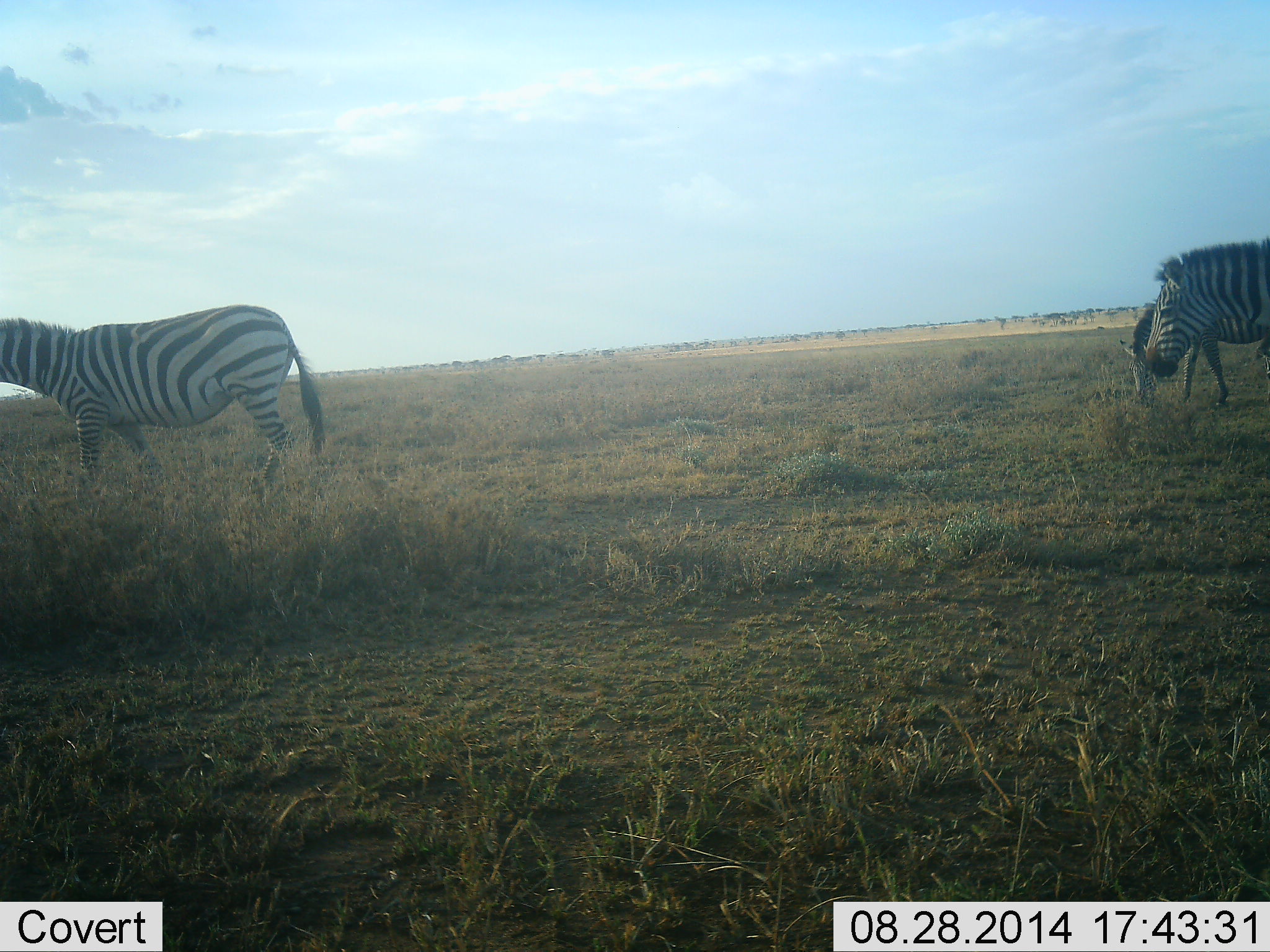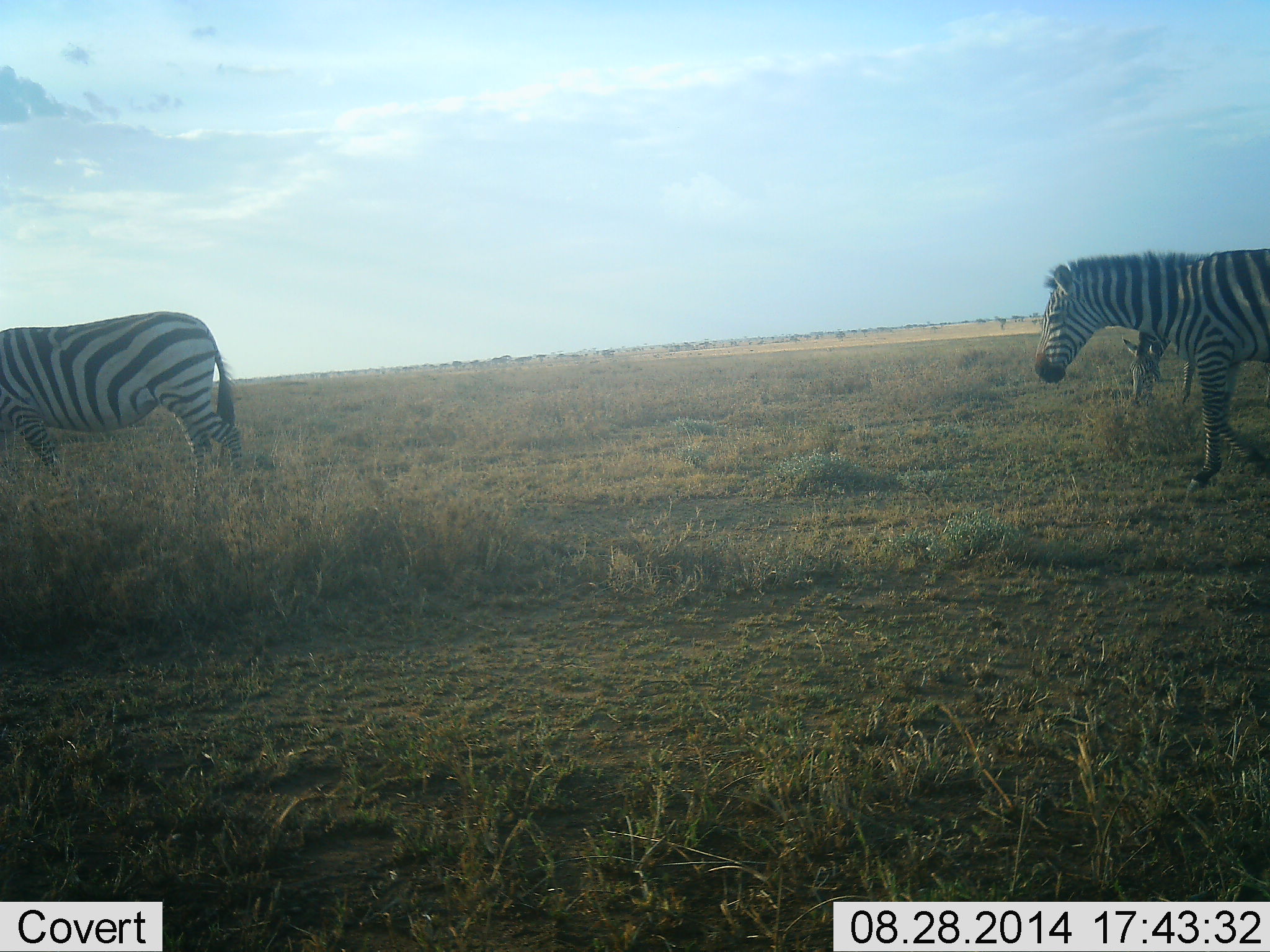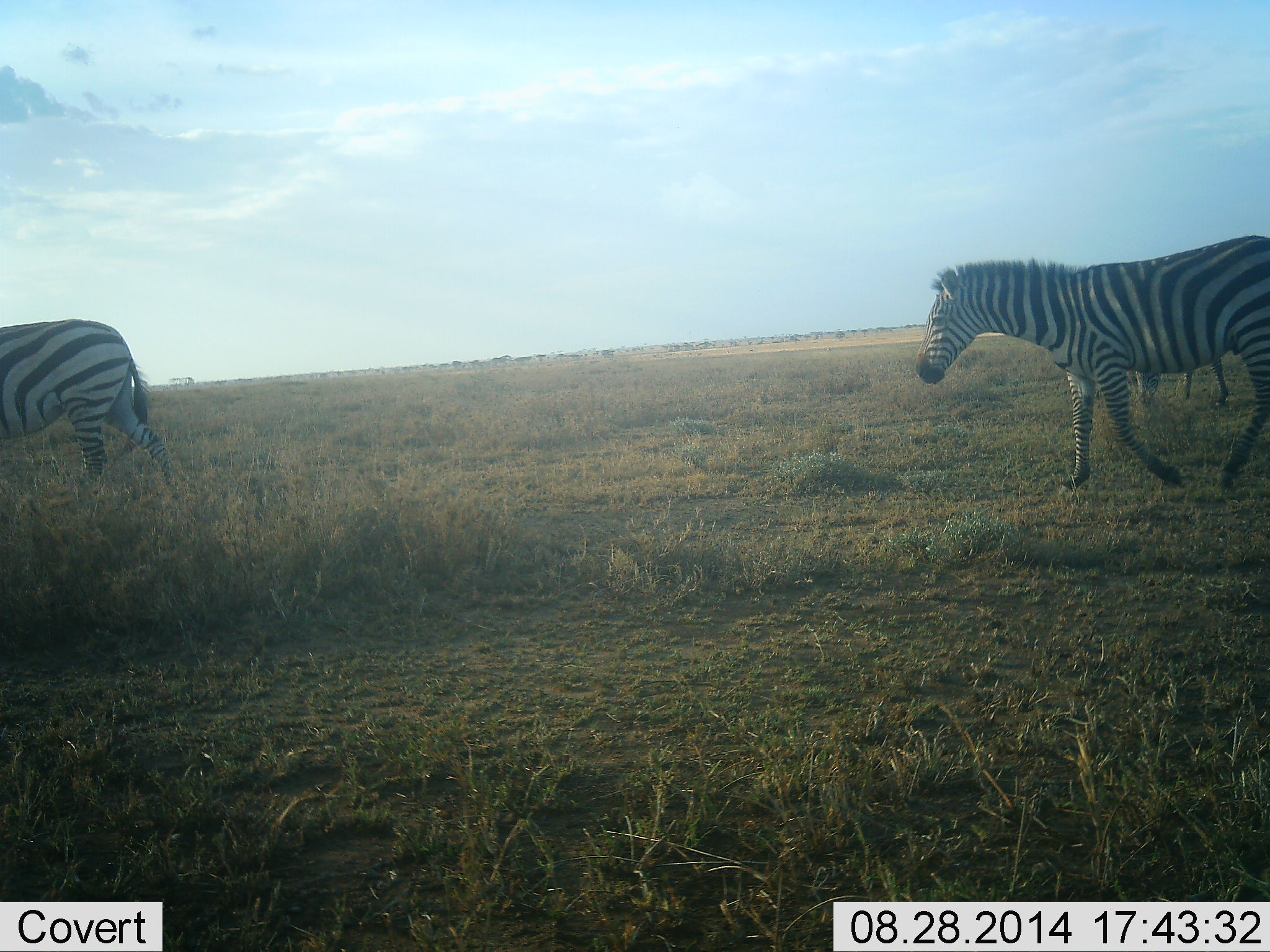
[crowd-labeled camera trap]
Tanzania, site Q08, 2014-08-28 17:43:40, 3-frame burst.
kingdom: Animalia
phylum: Chordata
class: Mammalia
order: Perissodactyla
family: Equidae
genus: Equus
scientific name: Equus quagga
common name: plains zebra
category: zebra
Zebra (plains zebra) (Equus quagga), count 3. Behavior (volunteer vote fractions): standing 30%, resting 0%, moving 90%, interacting 0%. Young present (vote fraction): 10%. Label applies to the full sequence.